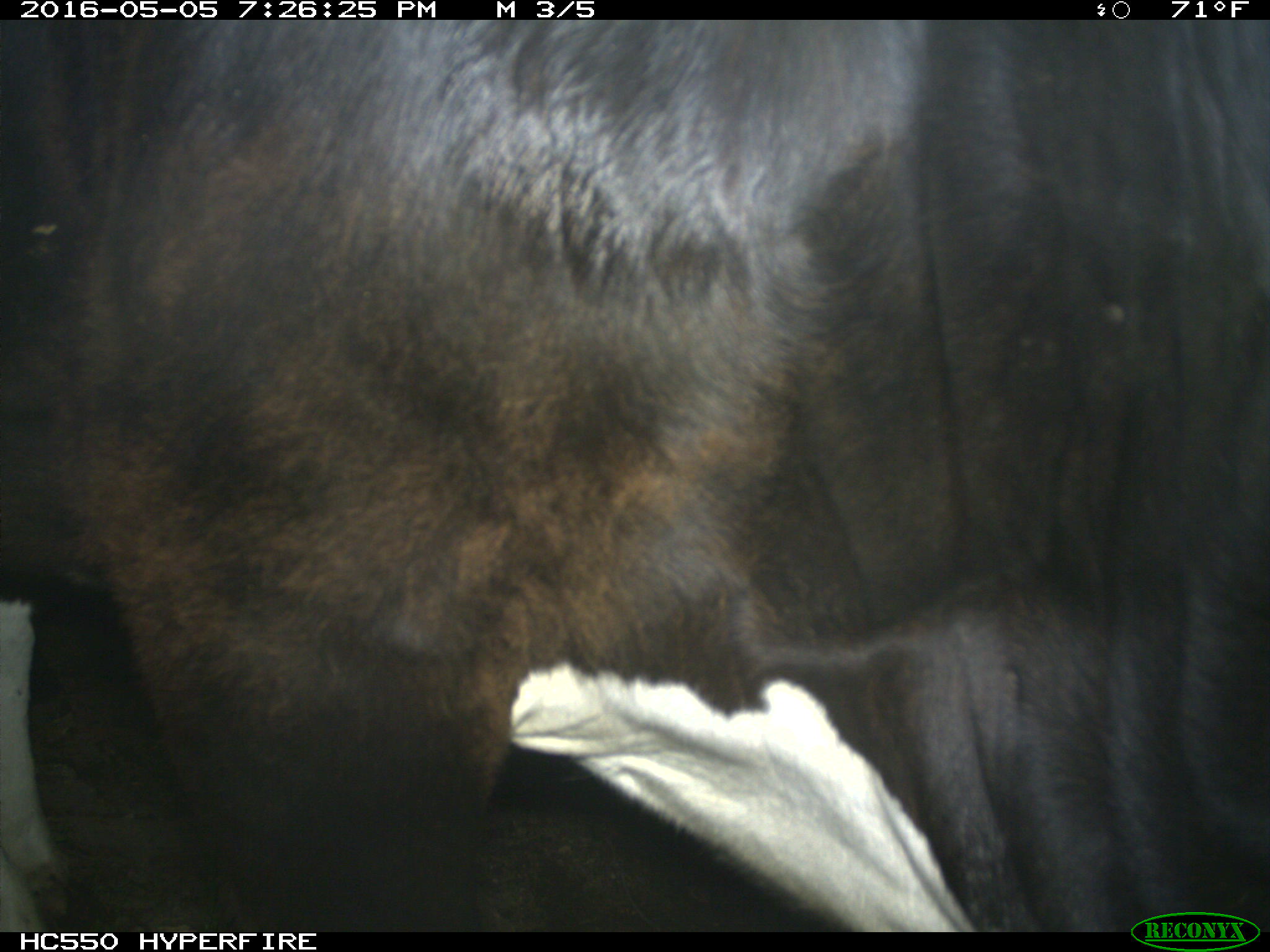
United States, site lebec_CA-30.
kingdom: Animalia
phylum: Chordata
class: Mammalia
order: Artiodactyla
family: Bovidae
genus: Bos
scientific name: Bos taurus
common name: domestic cow